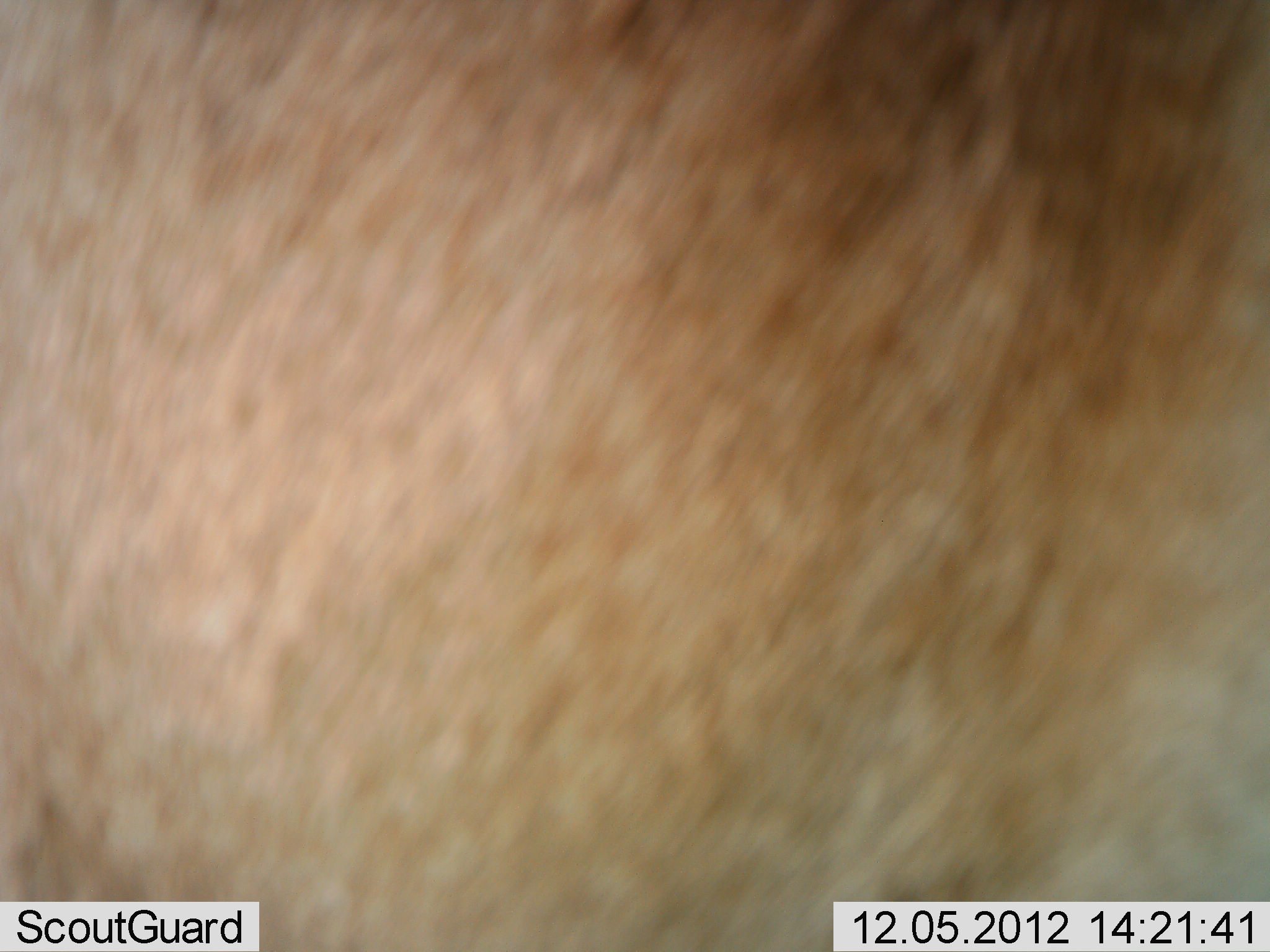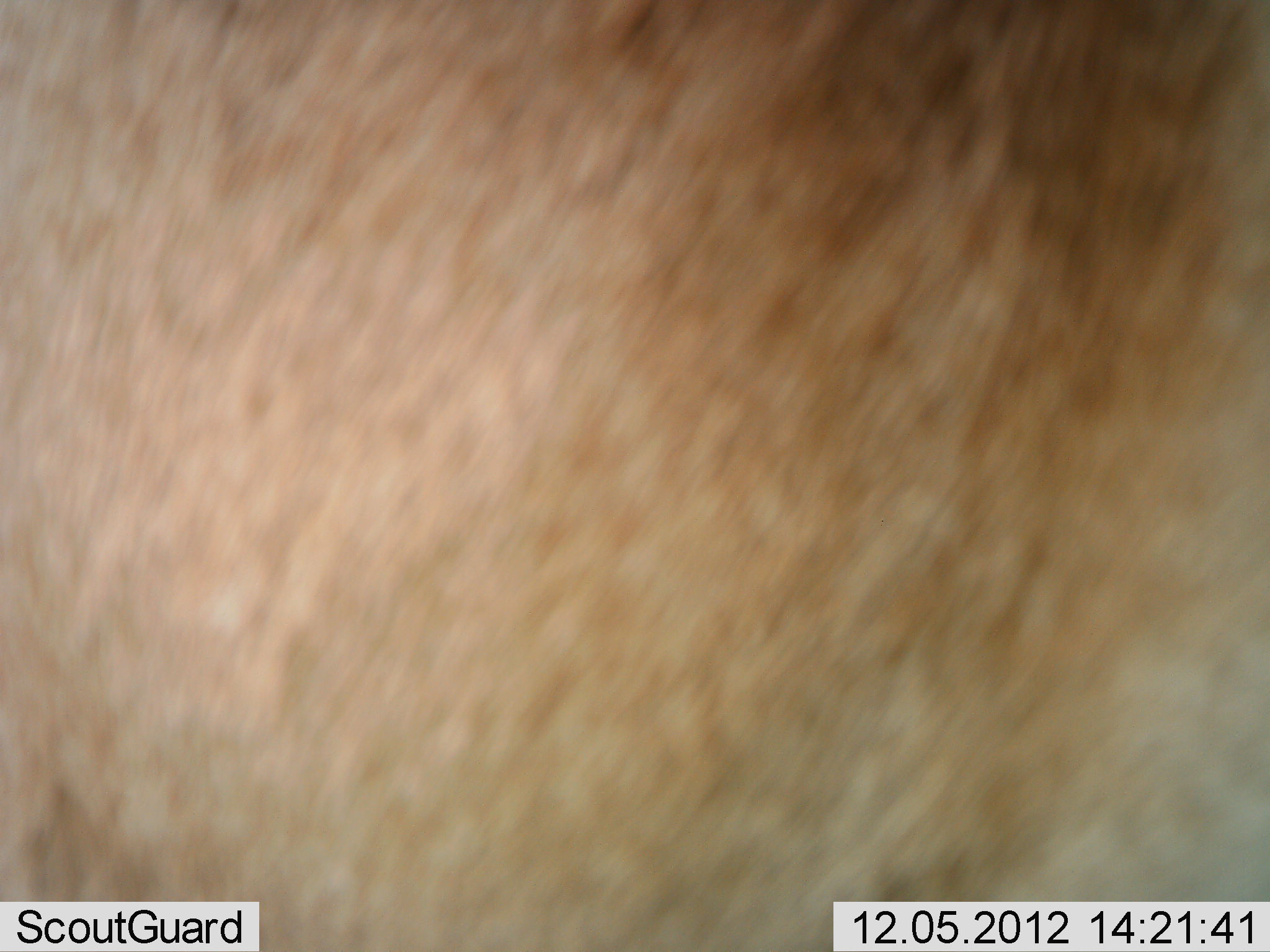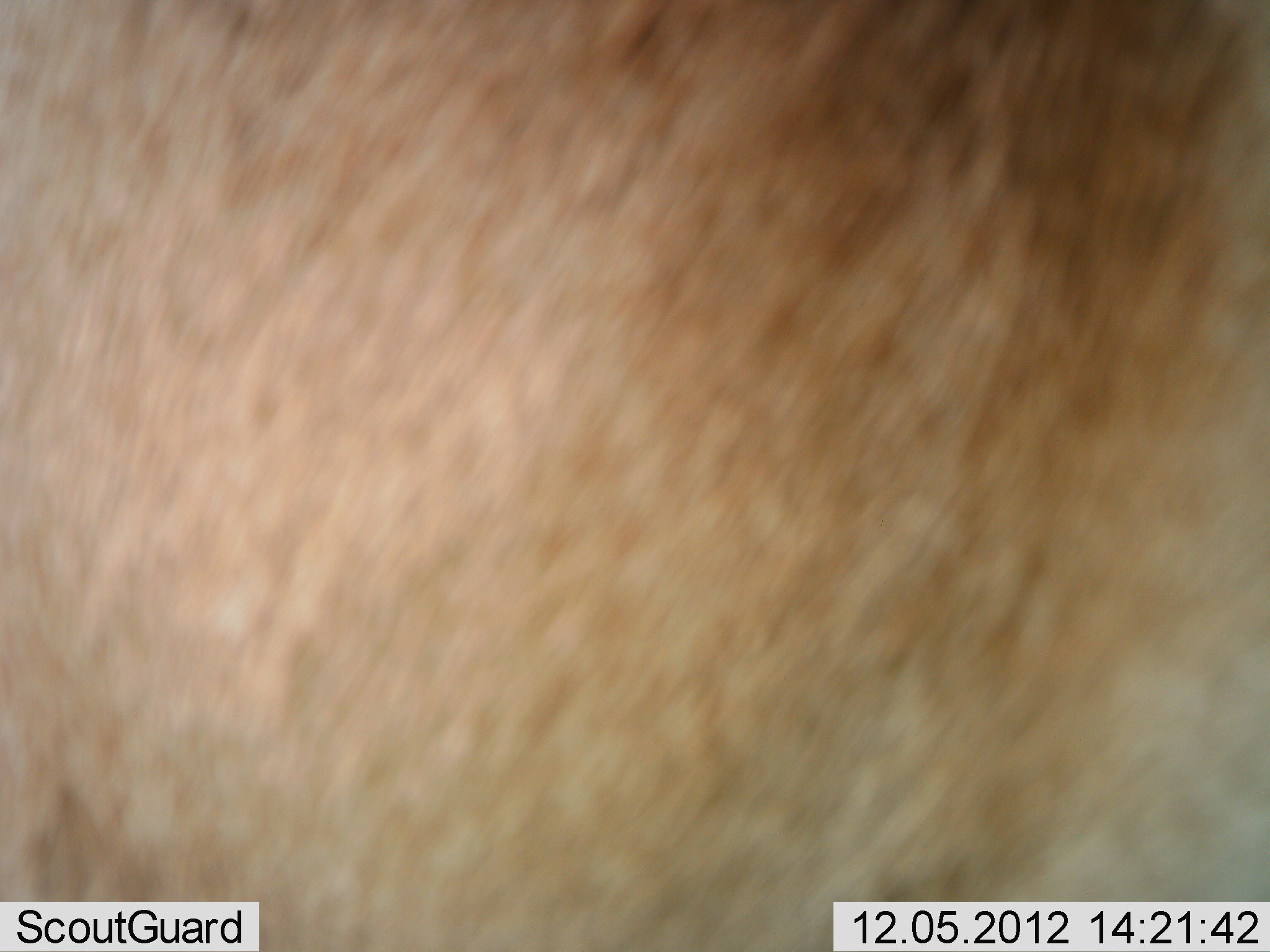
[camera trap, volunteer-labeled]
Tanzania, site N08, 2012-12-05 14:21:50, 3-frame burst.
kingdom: Animalia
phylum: Chordata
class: Mammalia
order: Artiodactyla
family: Bovidae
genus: Alcelaphus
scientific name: Alcelaphus buselaphus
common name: hartebeest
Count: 1.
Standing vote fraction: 90%.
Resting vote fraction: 10%.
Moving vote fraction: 0%.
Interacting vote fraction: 0%.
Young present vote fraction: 0%.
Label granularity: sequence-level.